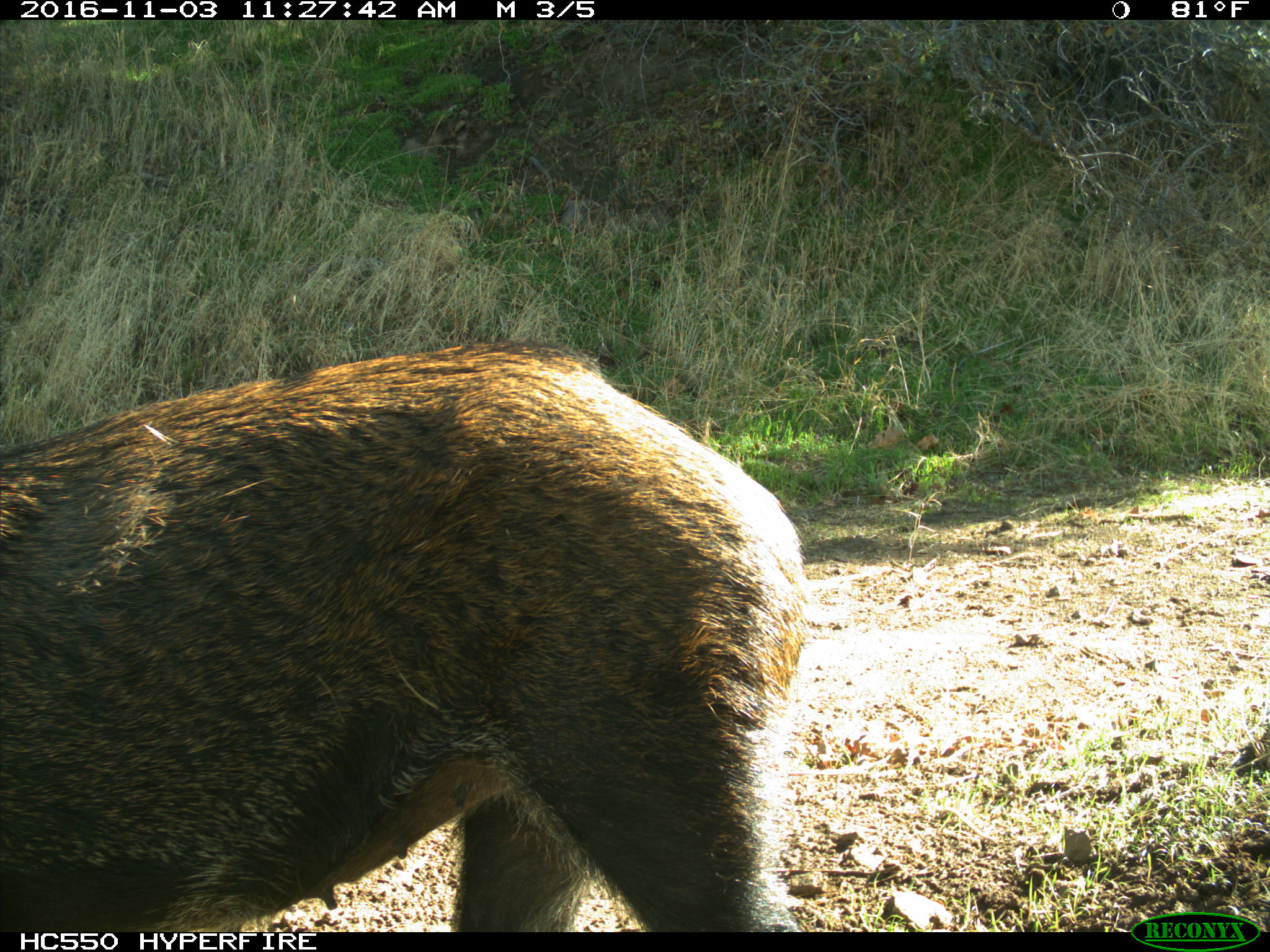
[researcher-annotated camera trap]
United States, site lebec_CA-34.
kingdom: Animalia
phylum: Chordata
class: Mammalia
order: Artiodactyla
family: Suidae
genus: Sus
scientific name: Sus scrofa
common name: wild boar